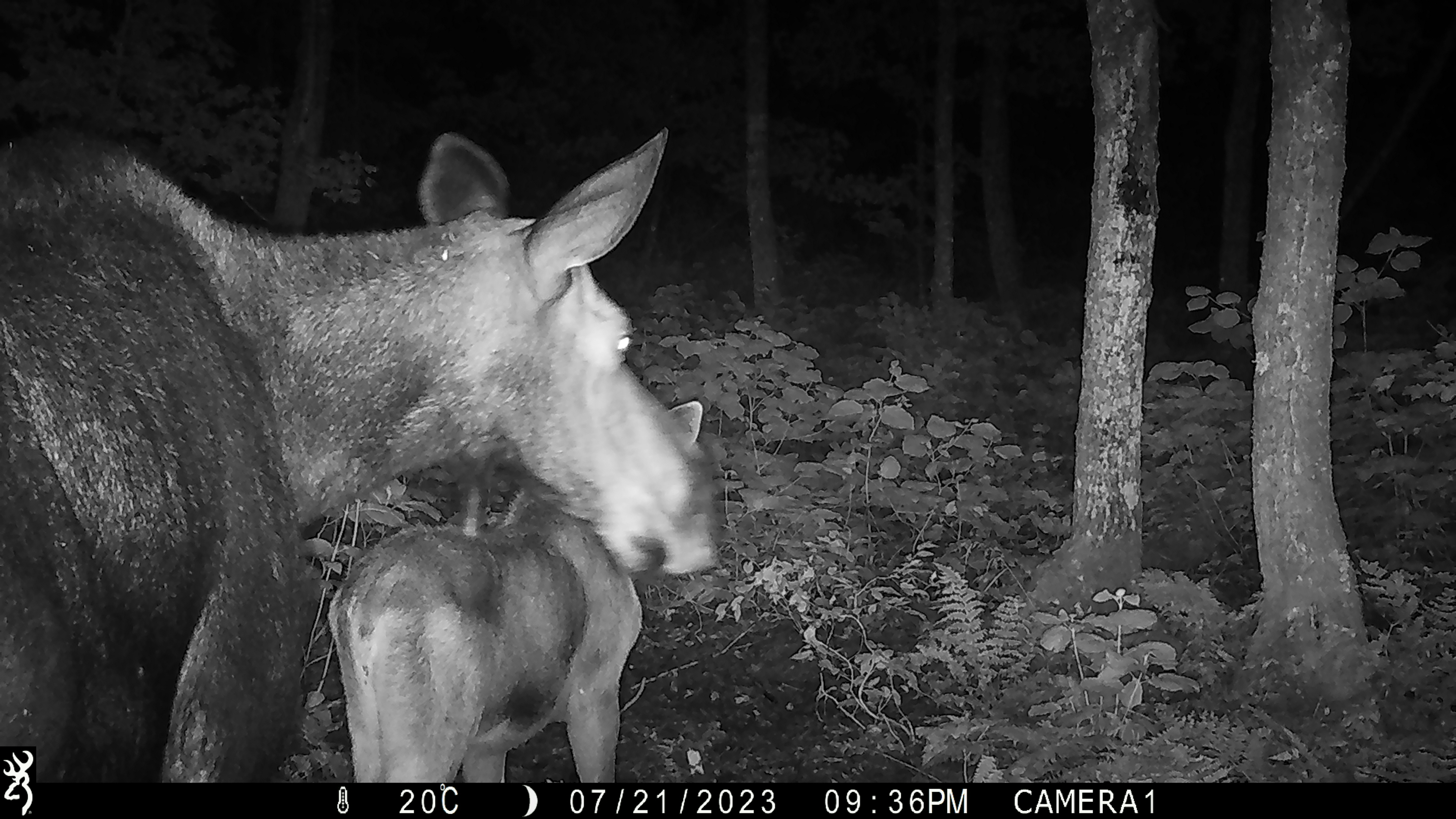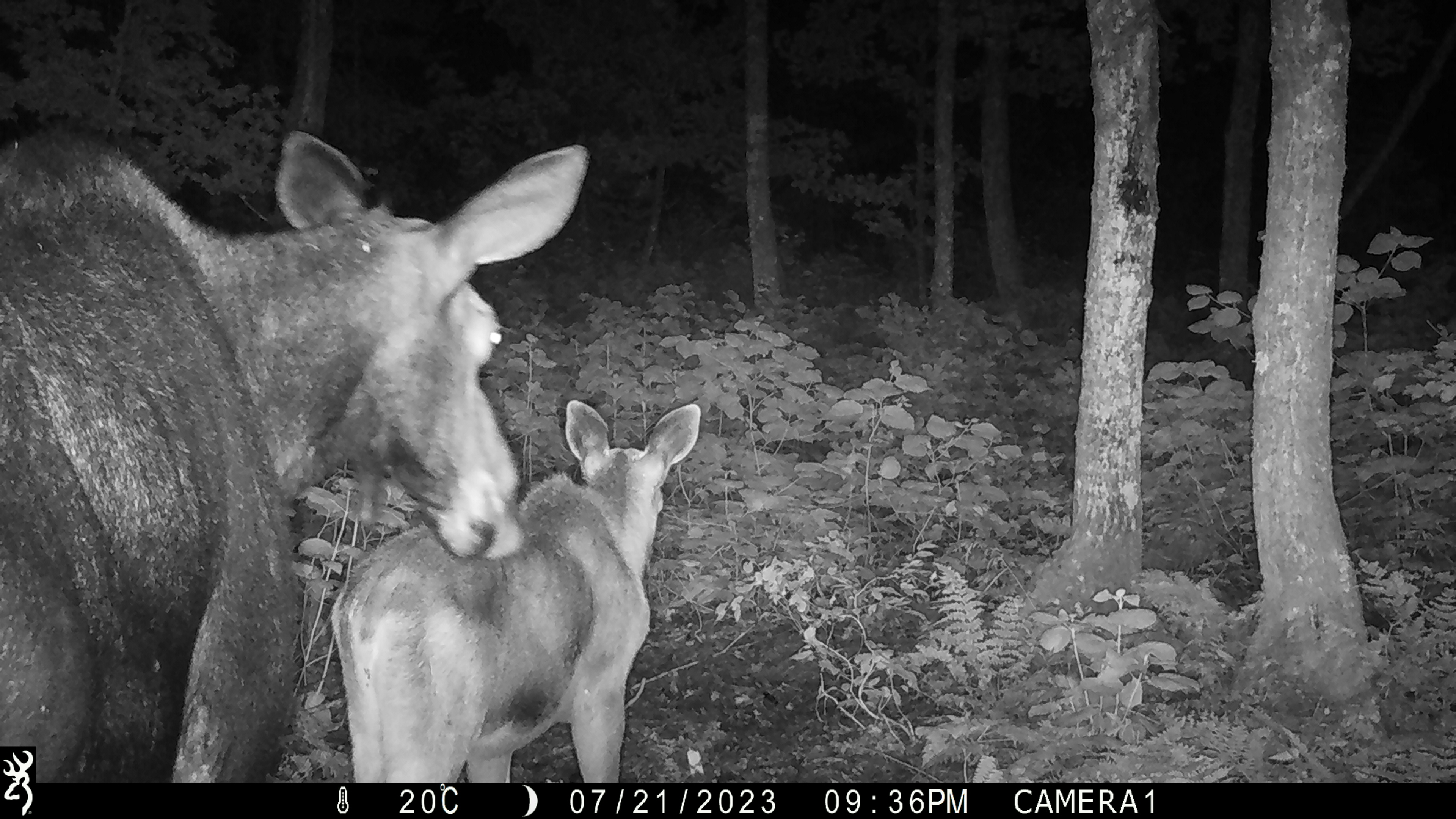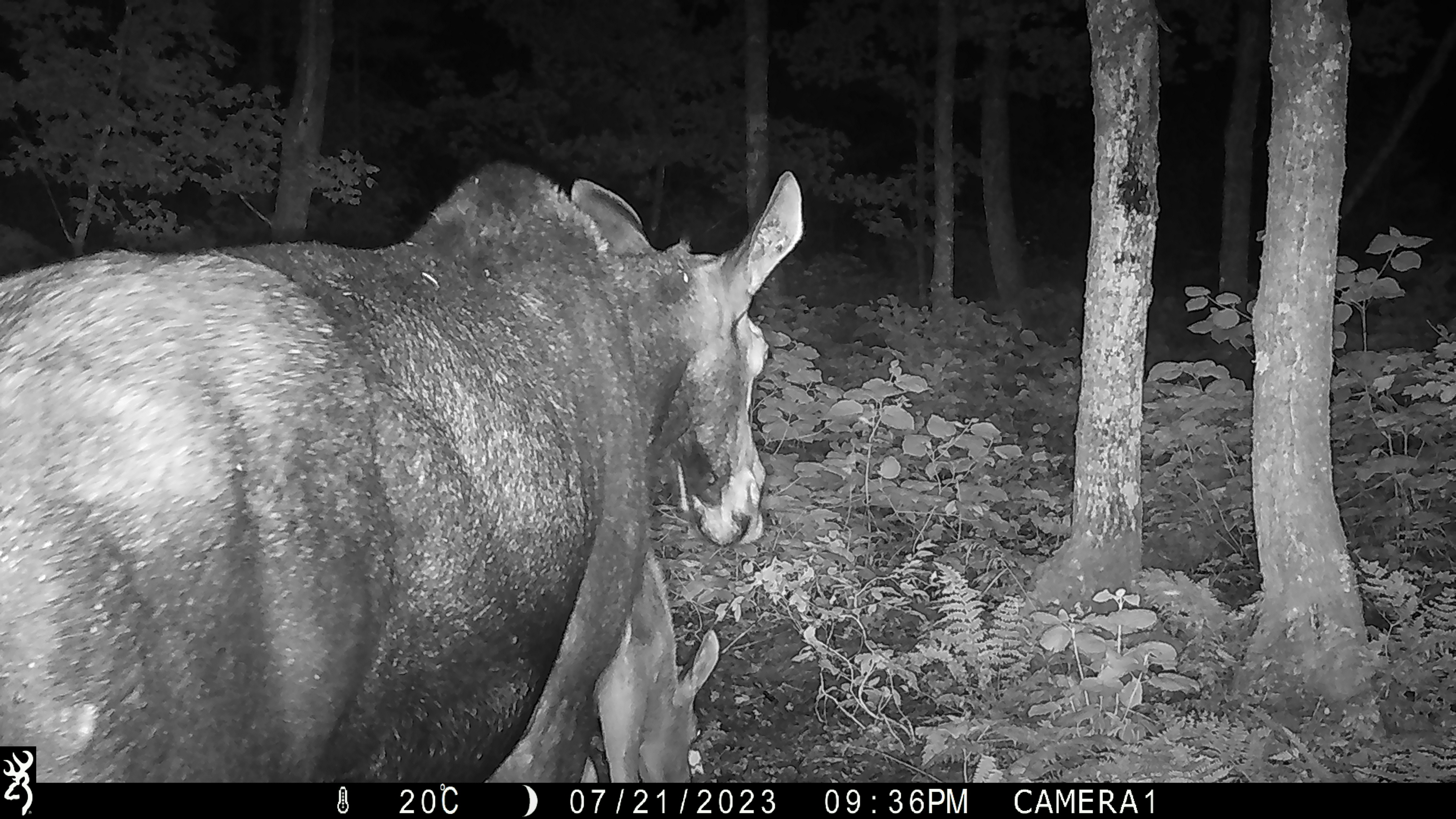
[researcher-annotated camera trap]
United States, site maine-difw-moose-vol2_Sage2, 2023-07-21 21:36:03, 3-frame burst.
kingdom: Animalia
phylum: Chordata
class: Mammalia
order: Artiodactyla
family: Cervidae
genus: Alces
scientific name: Alces alces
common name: moose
Moose (Alces alces).